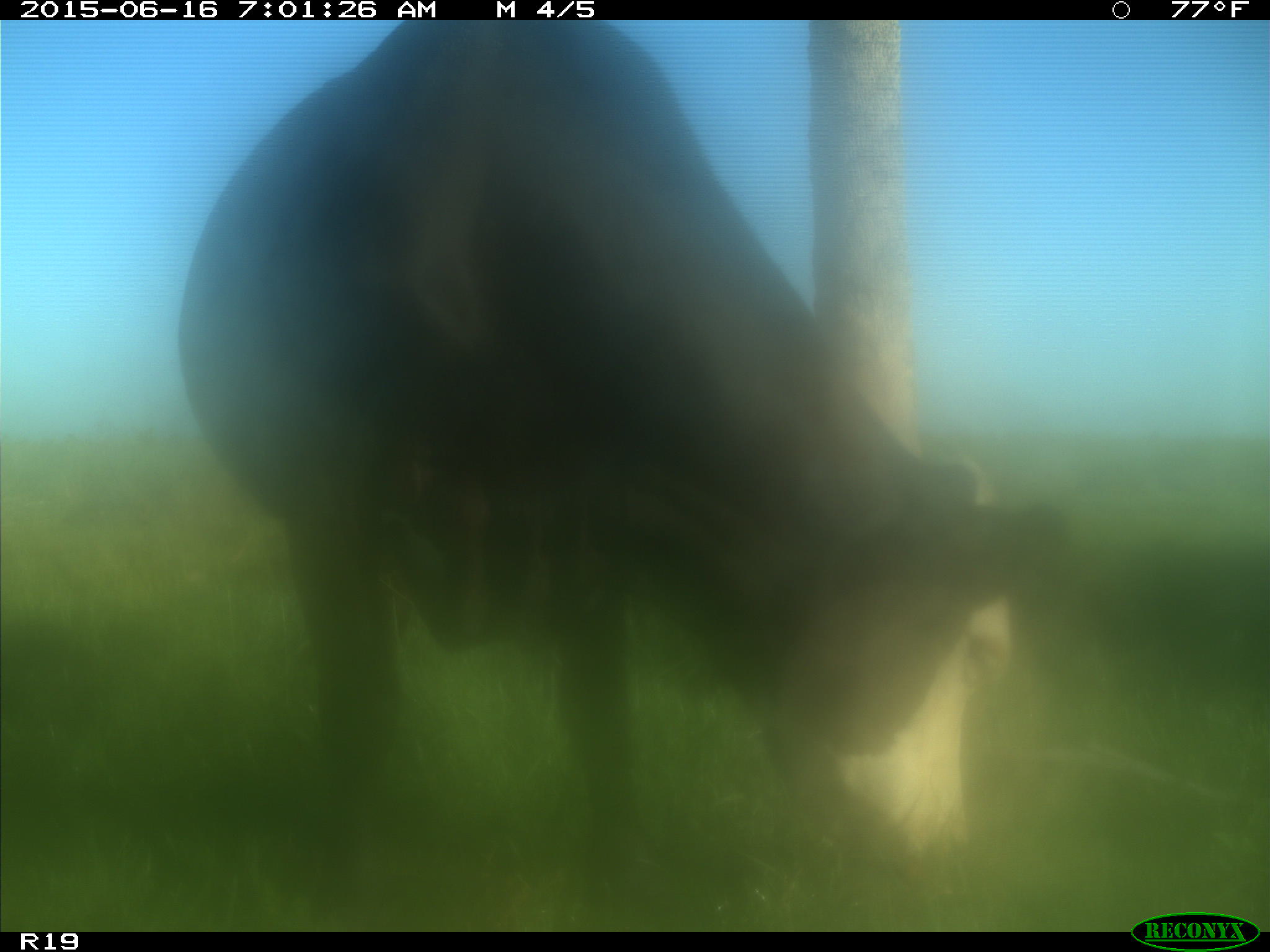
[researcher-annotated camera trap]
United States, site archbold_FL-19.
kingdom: Animalia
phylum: Chordata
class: Mammalia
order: Artiodactyla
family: Bovidae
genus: Bos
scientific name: Bos taurus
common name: domestic cow